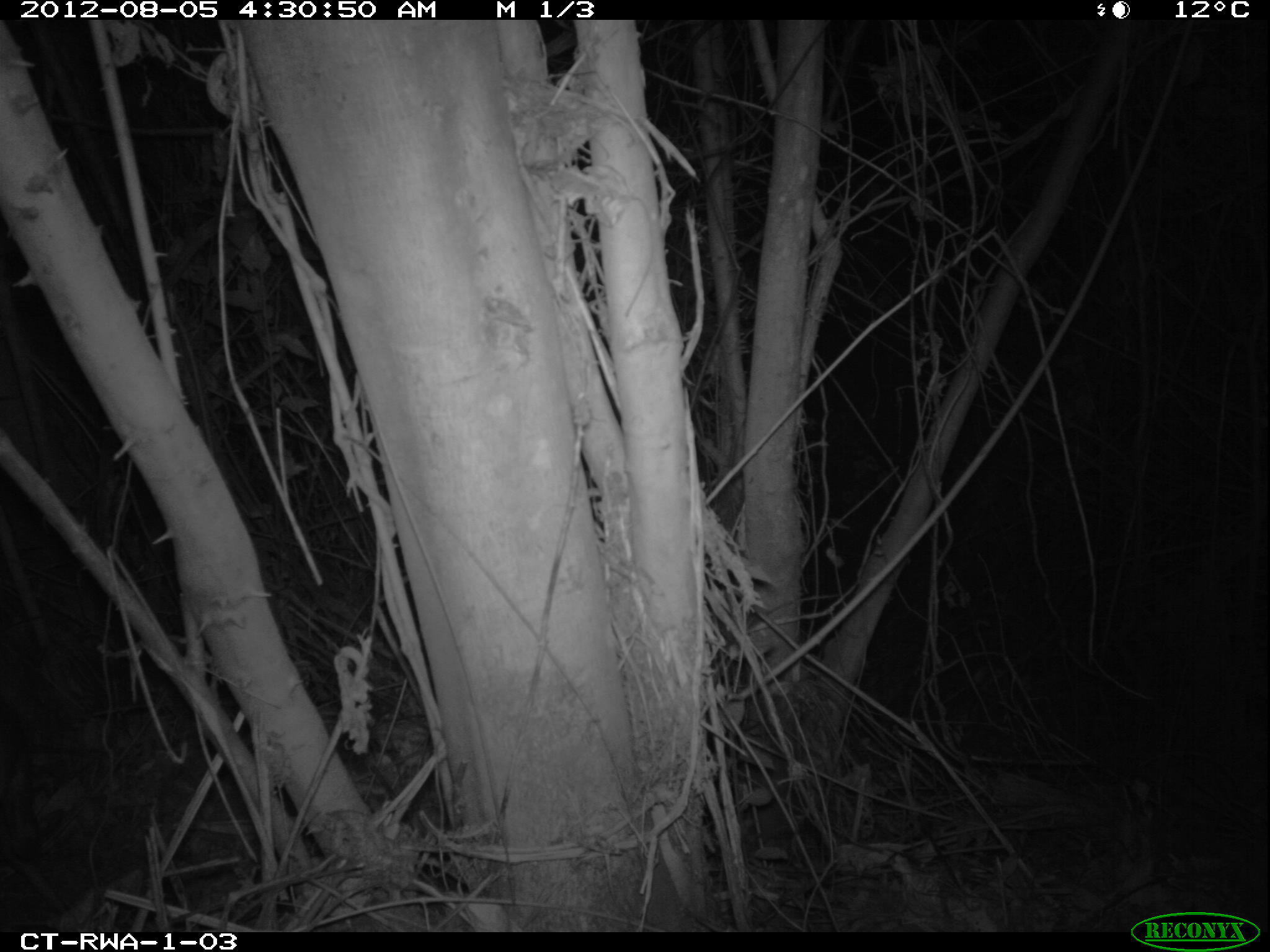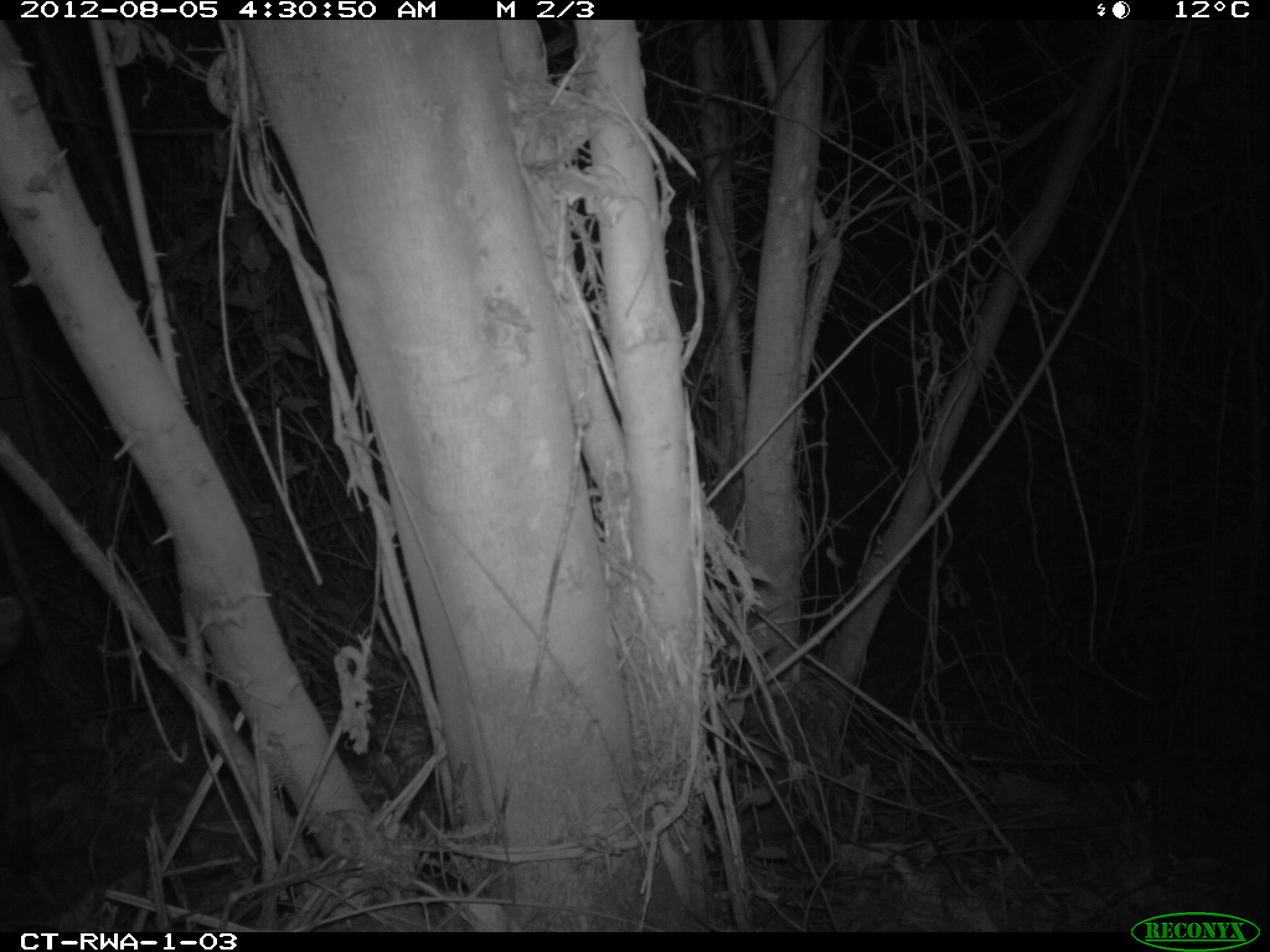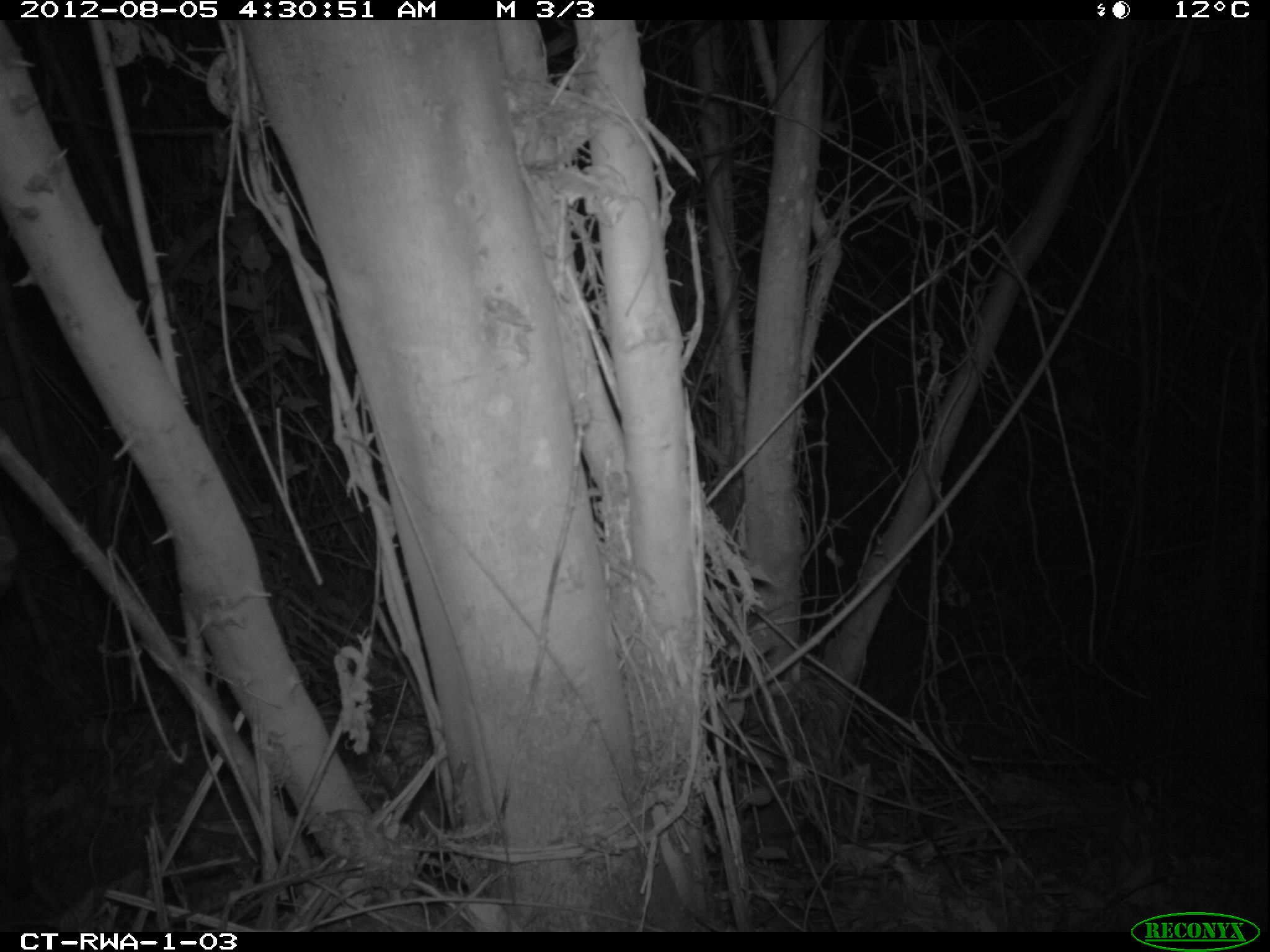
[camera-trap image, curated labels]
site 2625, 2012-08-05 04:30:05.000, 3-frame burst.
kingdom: Animalia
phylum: Chordata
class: Mammalia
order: Artiodactyla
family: Bovidae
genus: Cephalophus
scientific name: Cephalophus nigrifrons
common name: black-fronted duiker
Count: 1.